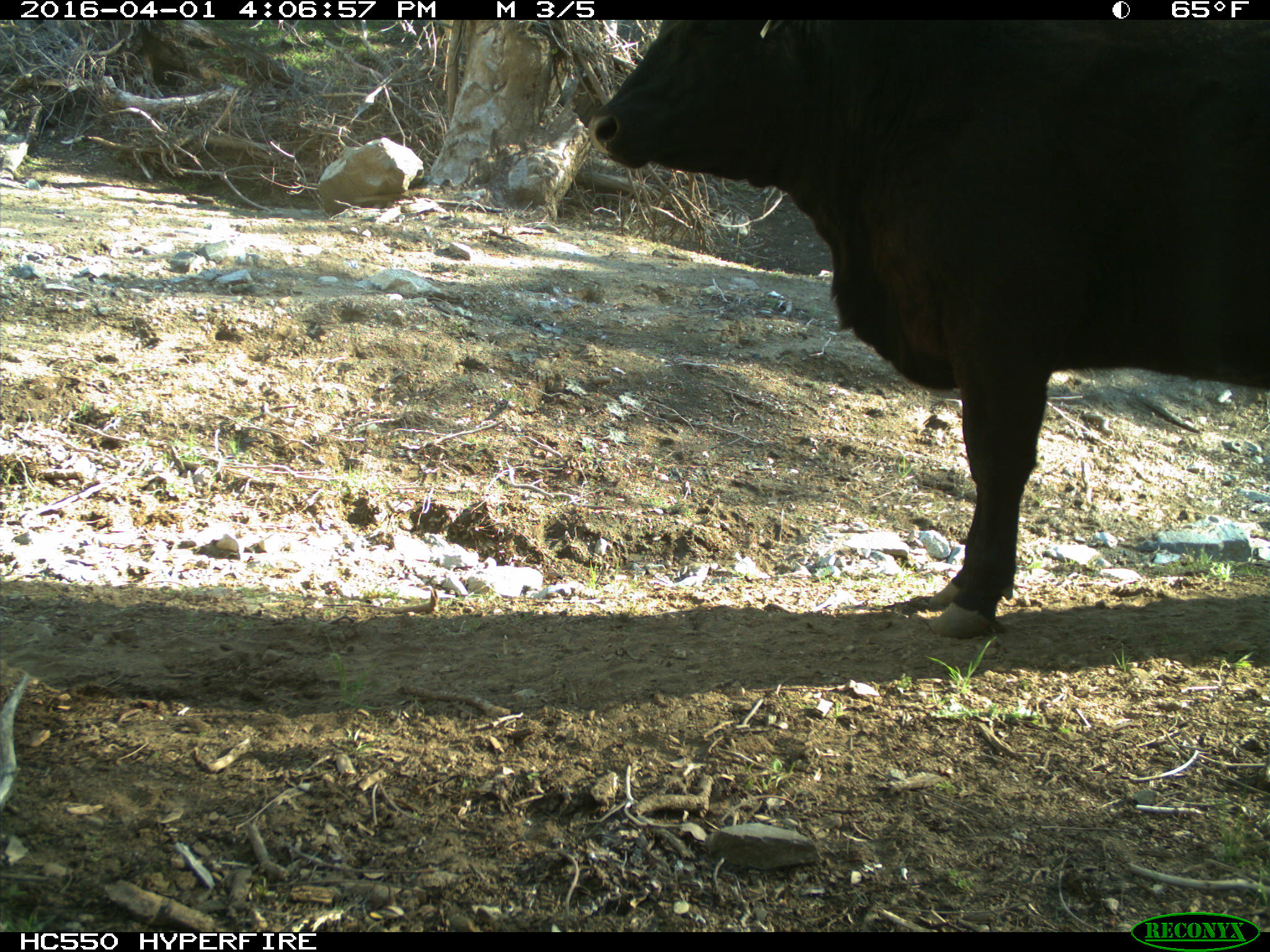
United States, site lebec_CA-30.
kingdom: Animalia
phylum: Chordata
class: Mammalia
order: Artiodactyla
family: Bovidae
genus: Bos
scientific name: Bos taurus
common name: domestic cow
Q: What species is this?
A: Bos taurus (domestic cow).